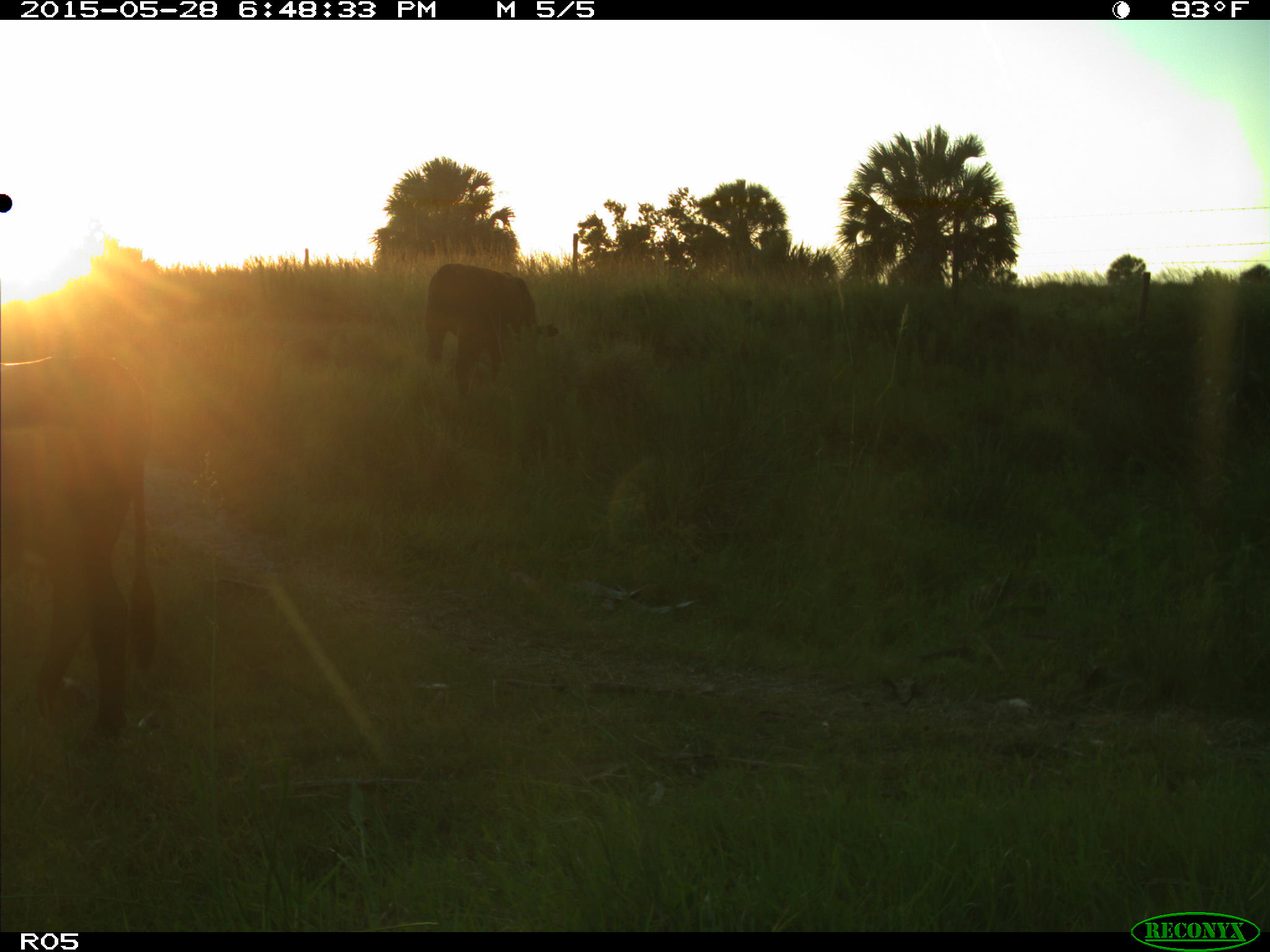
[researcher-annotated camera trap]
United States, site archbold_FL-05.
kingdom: Animalia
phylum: Chordata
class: Mammalia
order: Artiodactyla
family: Bovidae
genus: Bos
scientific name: Bos taurus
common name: domestic cow